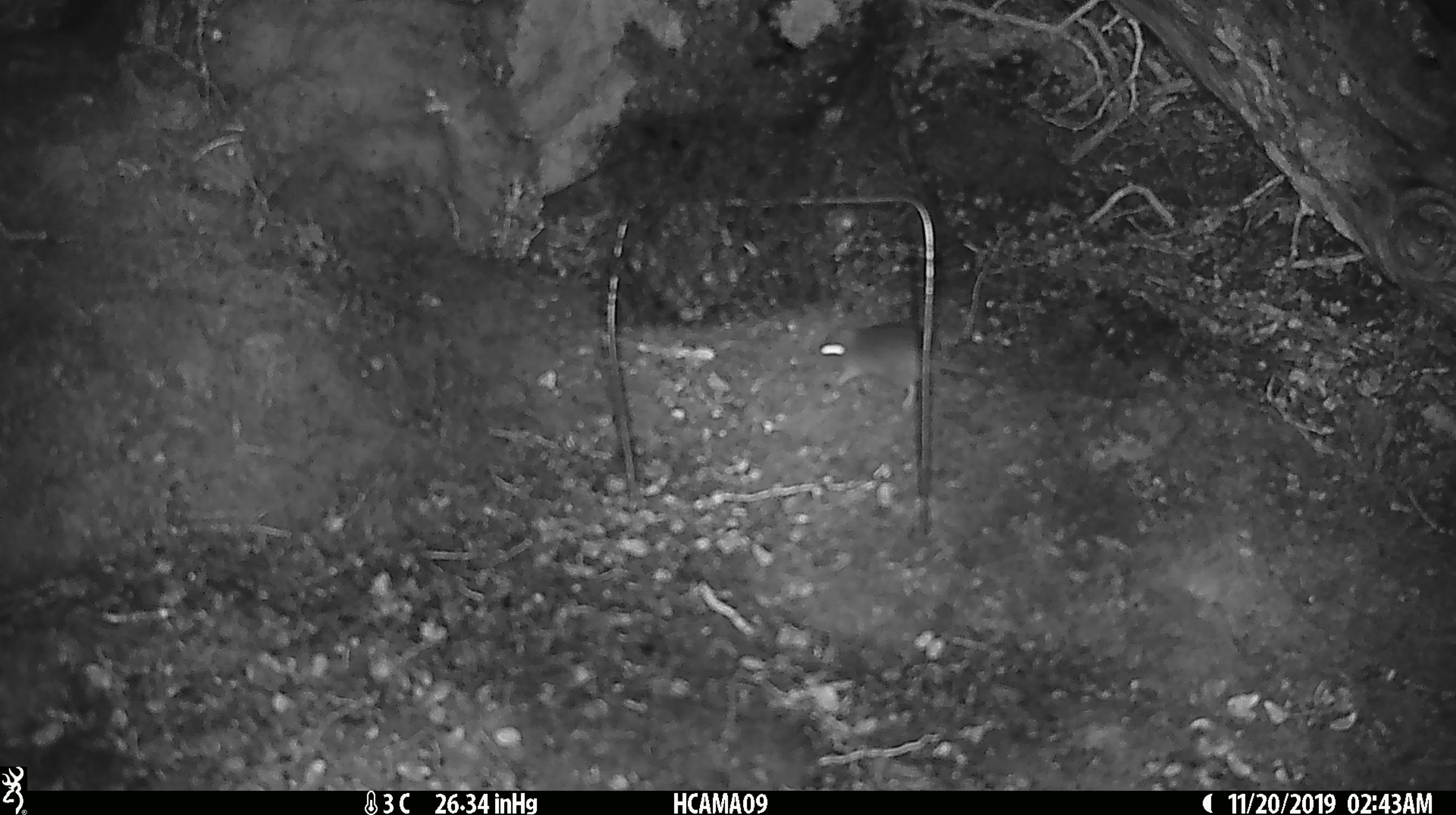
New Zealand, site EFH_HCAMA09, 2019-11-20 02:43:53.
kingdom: Animalia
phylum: Chordata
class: Mammalia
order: Rodentia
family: Muridae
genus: Mus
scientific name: Mus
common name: mouse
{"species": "mouse (Mus)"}